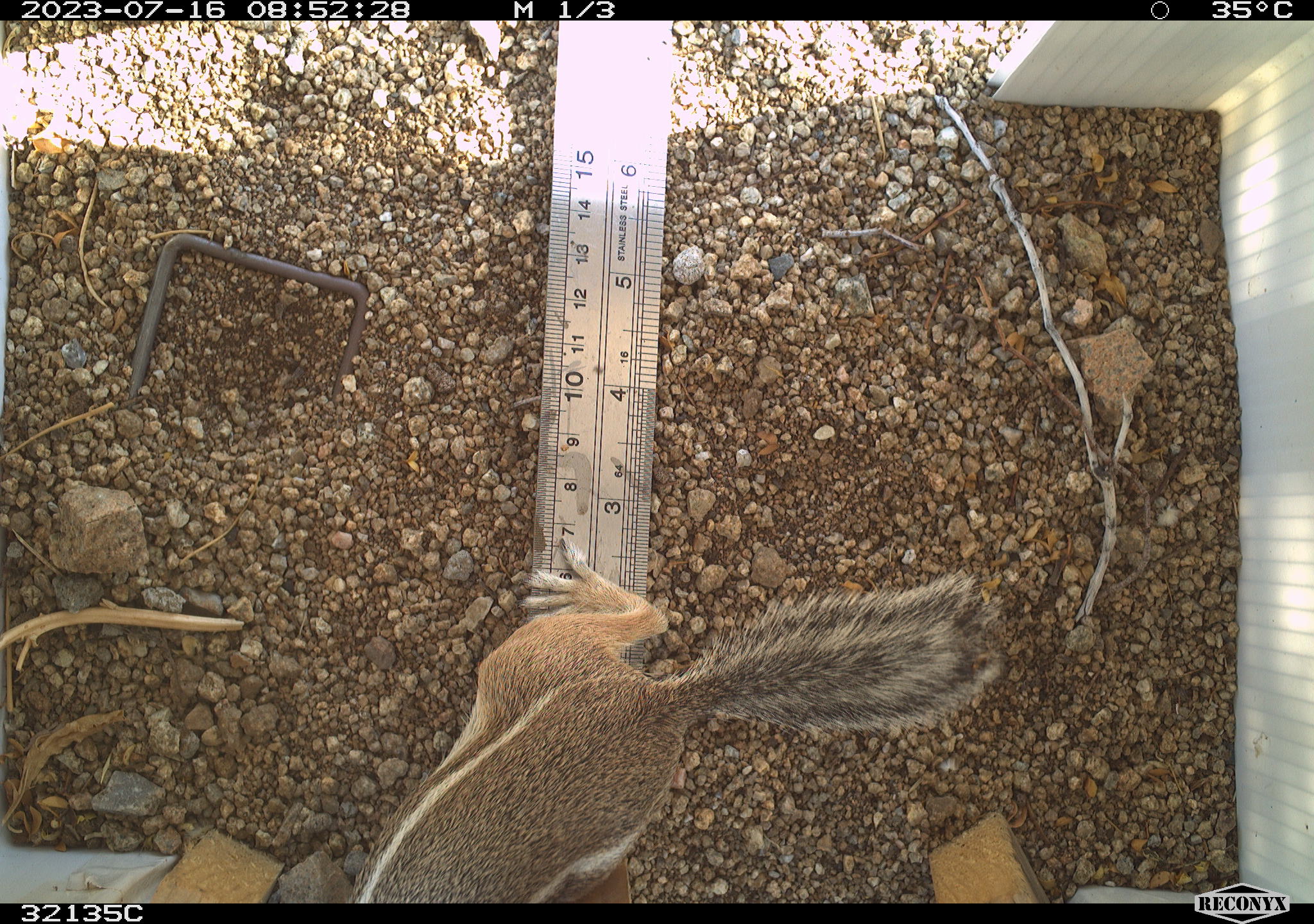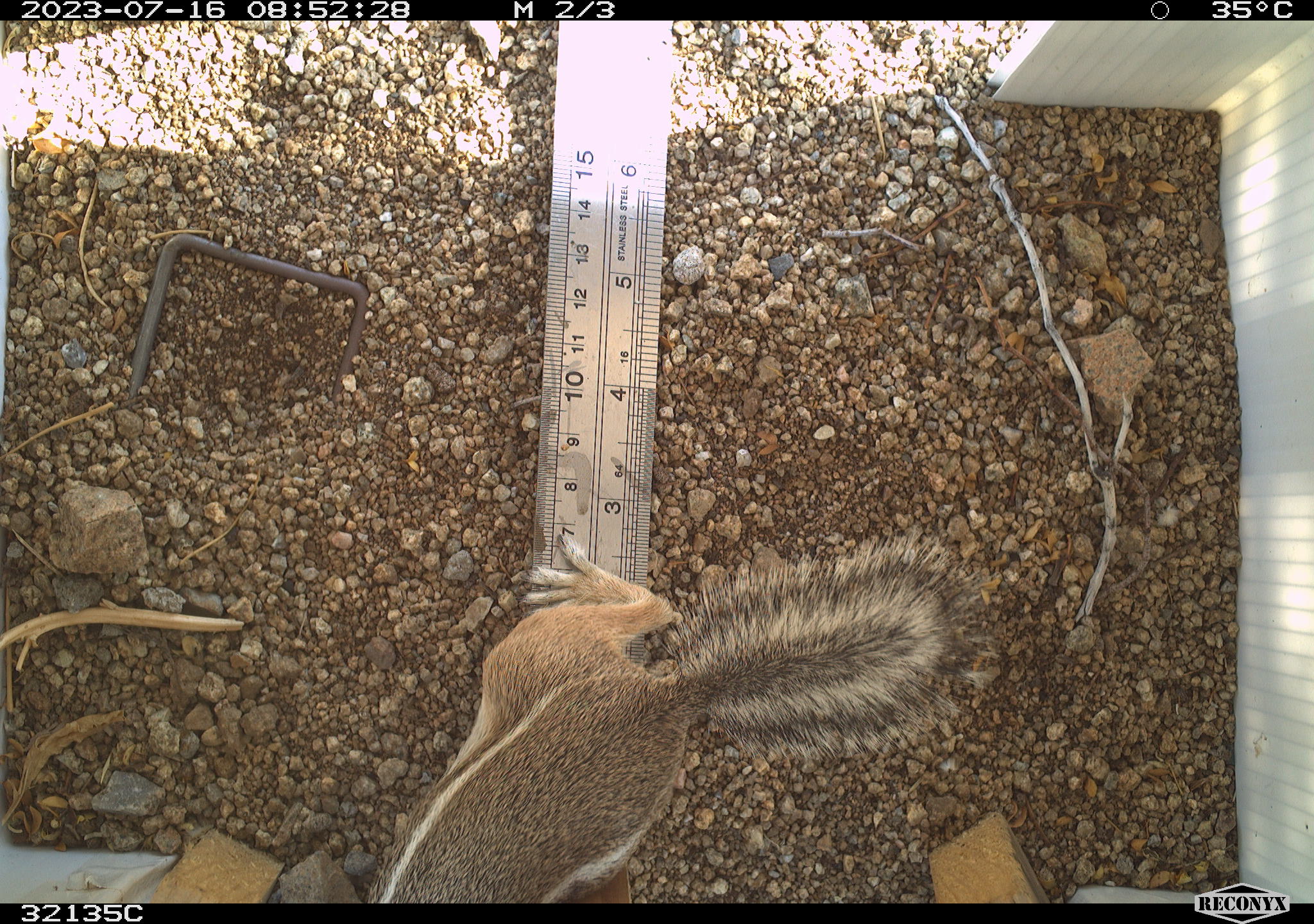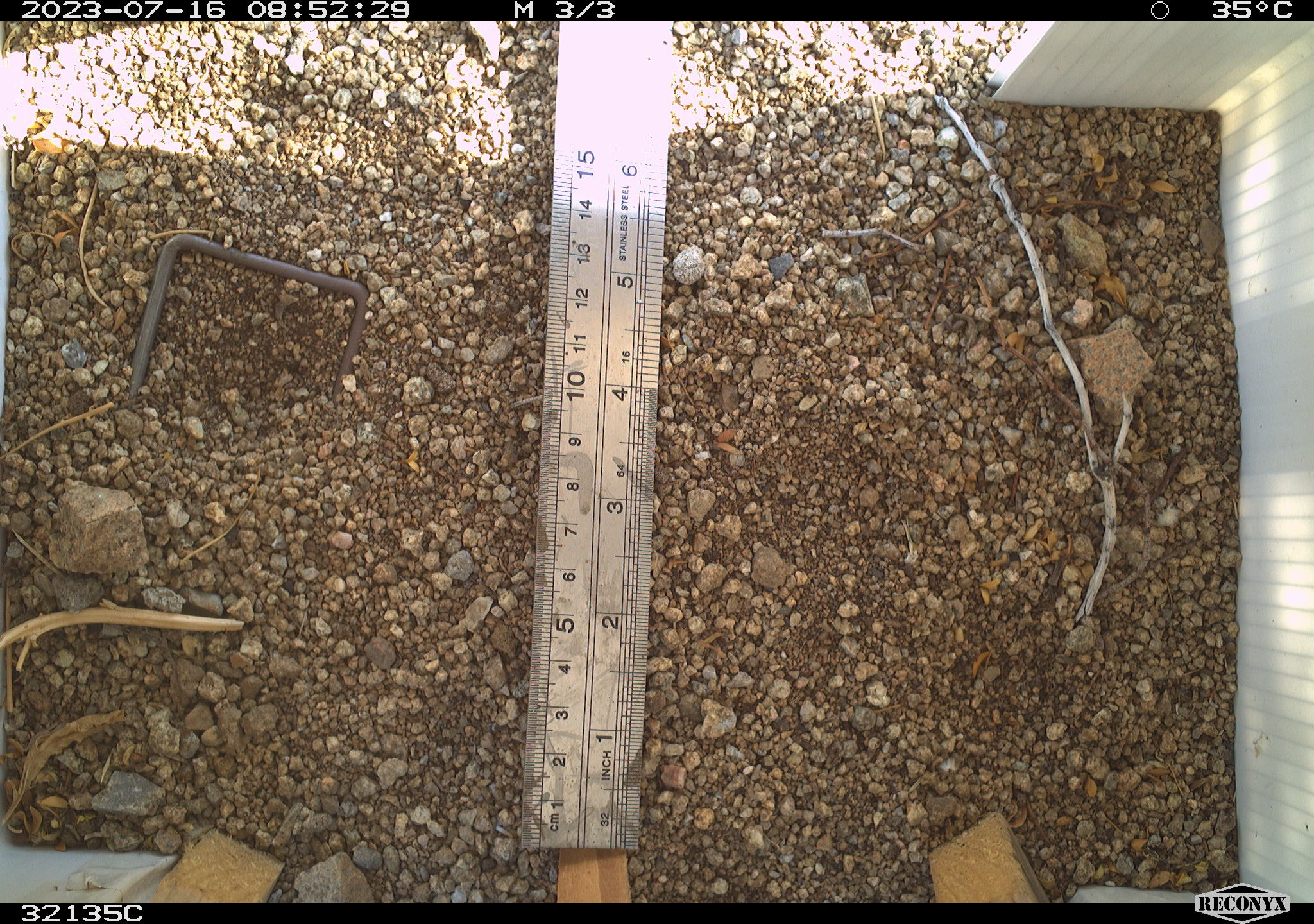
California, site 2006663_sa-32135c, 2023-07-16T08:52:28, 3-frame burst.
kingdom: Animalia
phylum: Chordata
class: Mammalia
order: Rodentia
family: Sciuridae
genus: Ammospermophilus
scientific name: Ammospermophilus leucurus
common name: white-tailed antelope squirrel